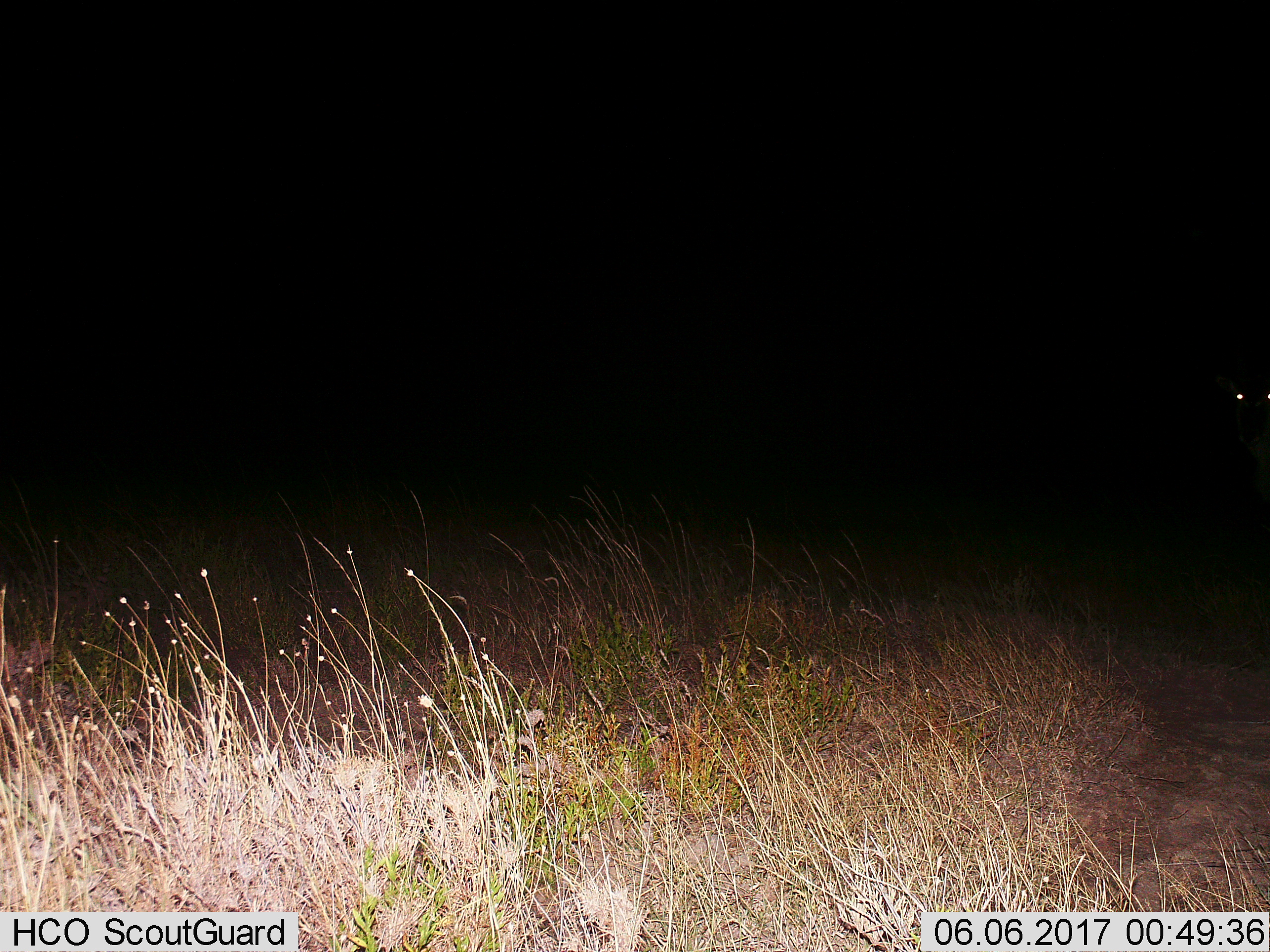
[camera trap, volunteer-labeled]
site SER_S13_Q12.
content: unidentified animal